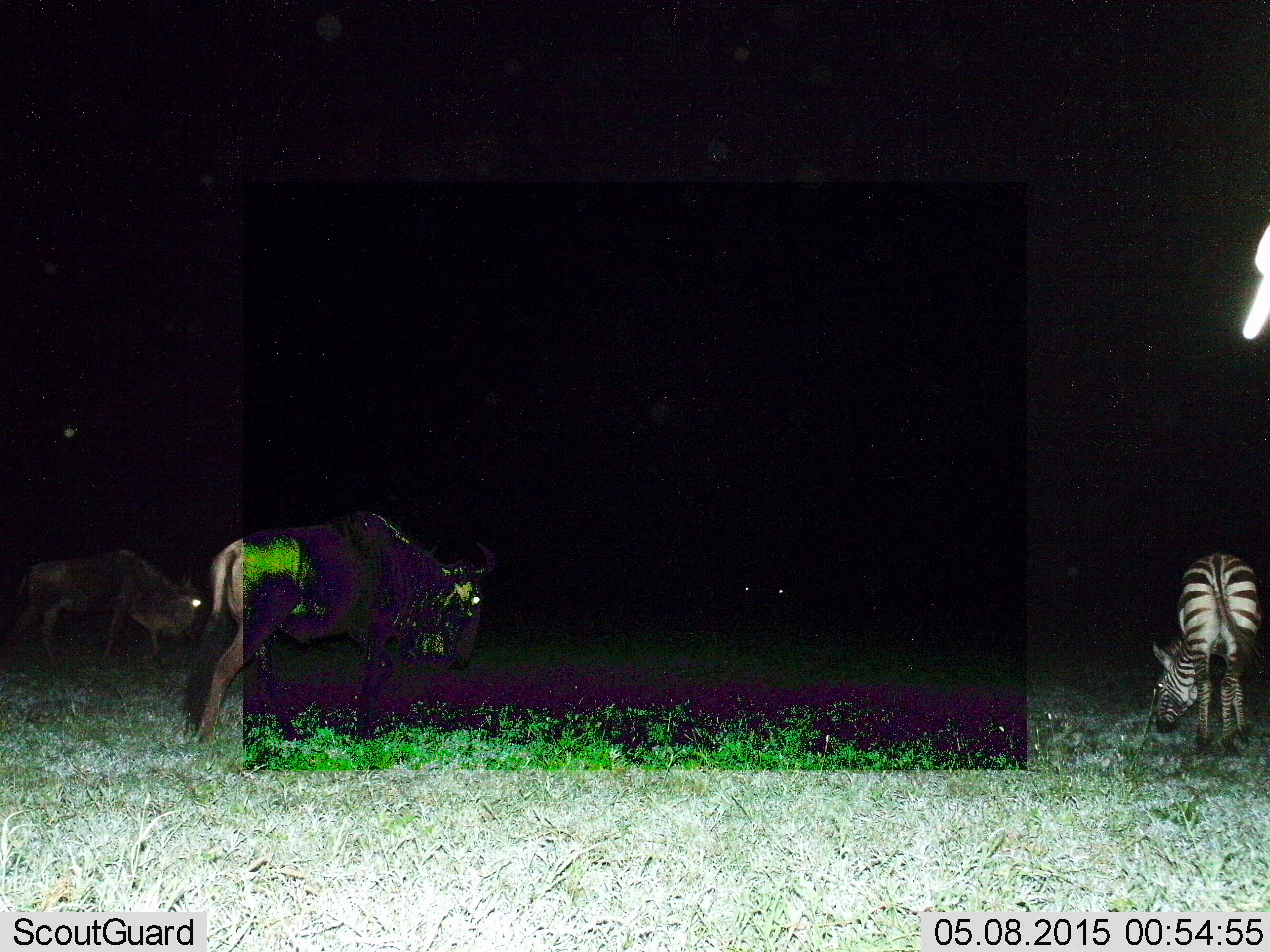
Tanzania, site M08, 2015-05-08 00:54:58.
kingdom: Animalia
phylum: Chordata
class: Mammalia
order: Artiodactyla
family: Bovidae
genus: Connochaetes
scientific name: Connochaetes taurinus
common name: blue wildebeest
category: wildebeest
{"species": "wildebeest (blue wildebeest) (Connochaetes taurinus)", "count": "2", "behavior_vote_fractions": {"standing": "20%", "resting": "0%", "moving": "50%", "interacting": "0%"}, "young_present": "0%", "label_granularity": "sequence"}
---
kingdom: Animalia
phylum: Chordata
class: Mammalia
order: Perissodactyla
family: Equidae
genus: Equus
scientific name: Equus quagga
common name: plains zebra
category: zebra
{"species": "zebra (plains zebra) (Equus quagga)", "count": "1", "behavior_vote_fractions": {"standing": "20%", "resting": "0%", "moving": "0%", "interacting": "0%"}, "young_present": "0%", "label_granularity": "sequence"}